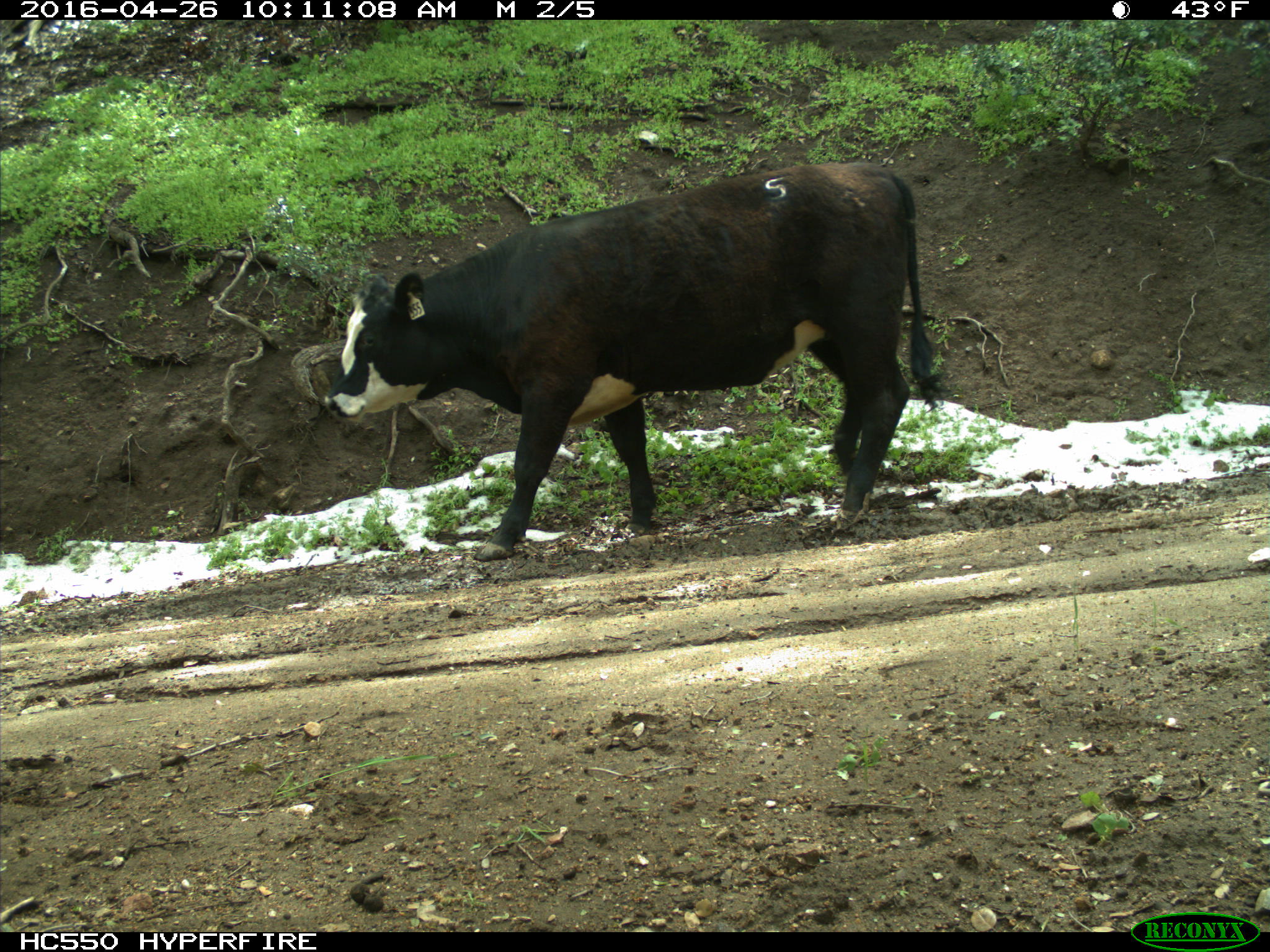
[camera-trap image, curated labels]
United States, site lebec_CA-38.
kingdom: Animalia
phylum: Chordata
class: Mammalia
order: Artiodactyla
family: Bovidae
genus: Bos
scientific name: Bos taurus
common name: domestic cow